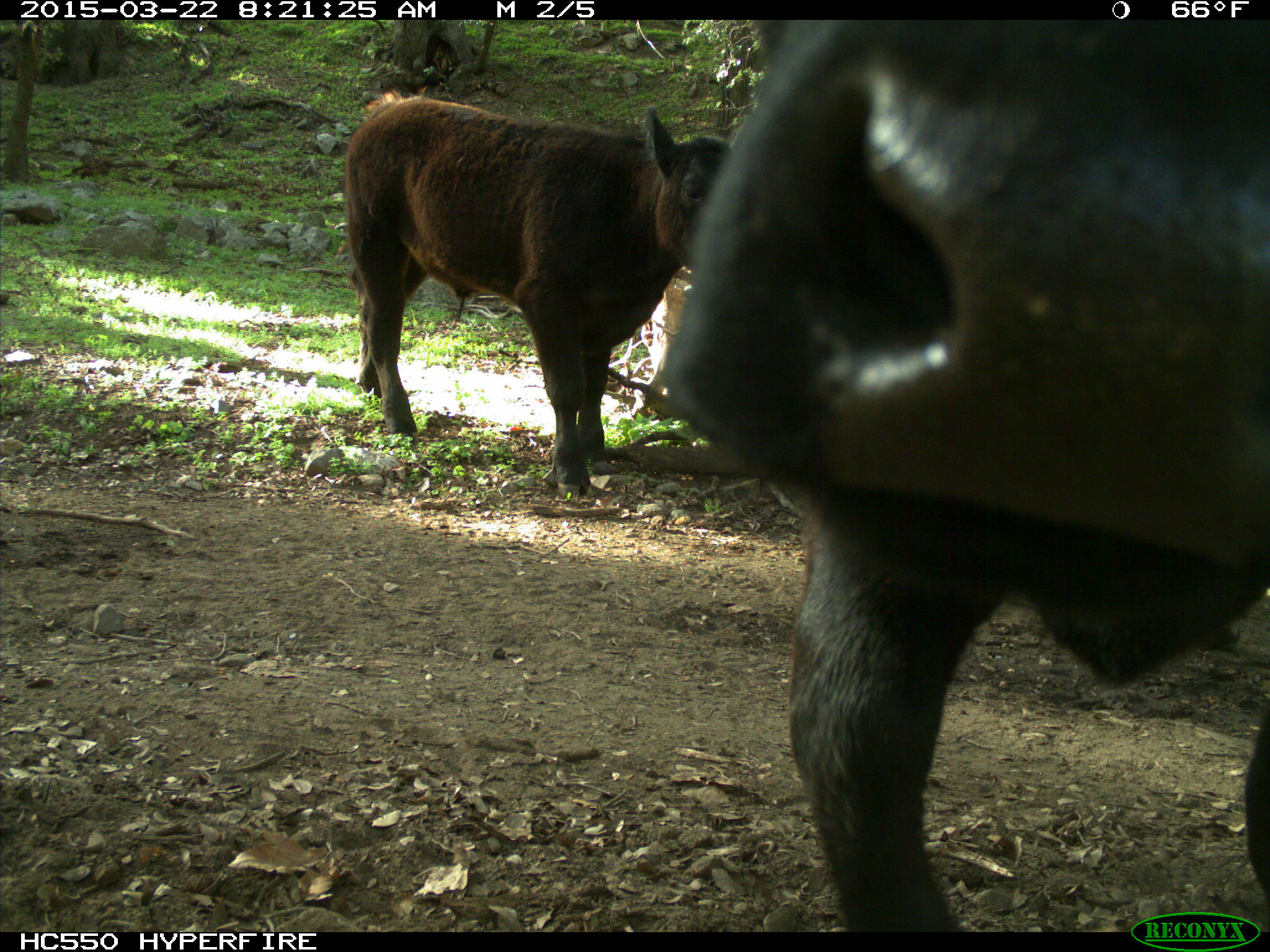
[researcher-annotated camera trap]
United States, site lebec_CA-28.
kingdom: Animalia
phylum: Chordata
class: Mammalia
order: Artiodactyla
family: Bovidae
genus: Bos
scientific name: Bos taurus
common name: domestic cow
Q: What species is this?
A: Bos taurus (domestic cow).